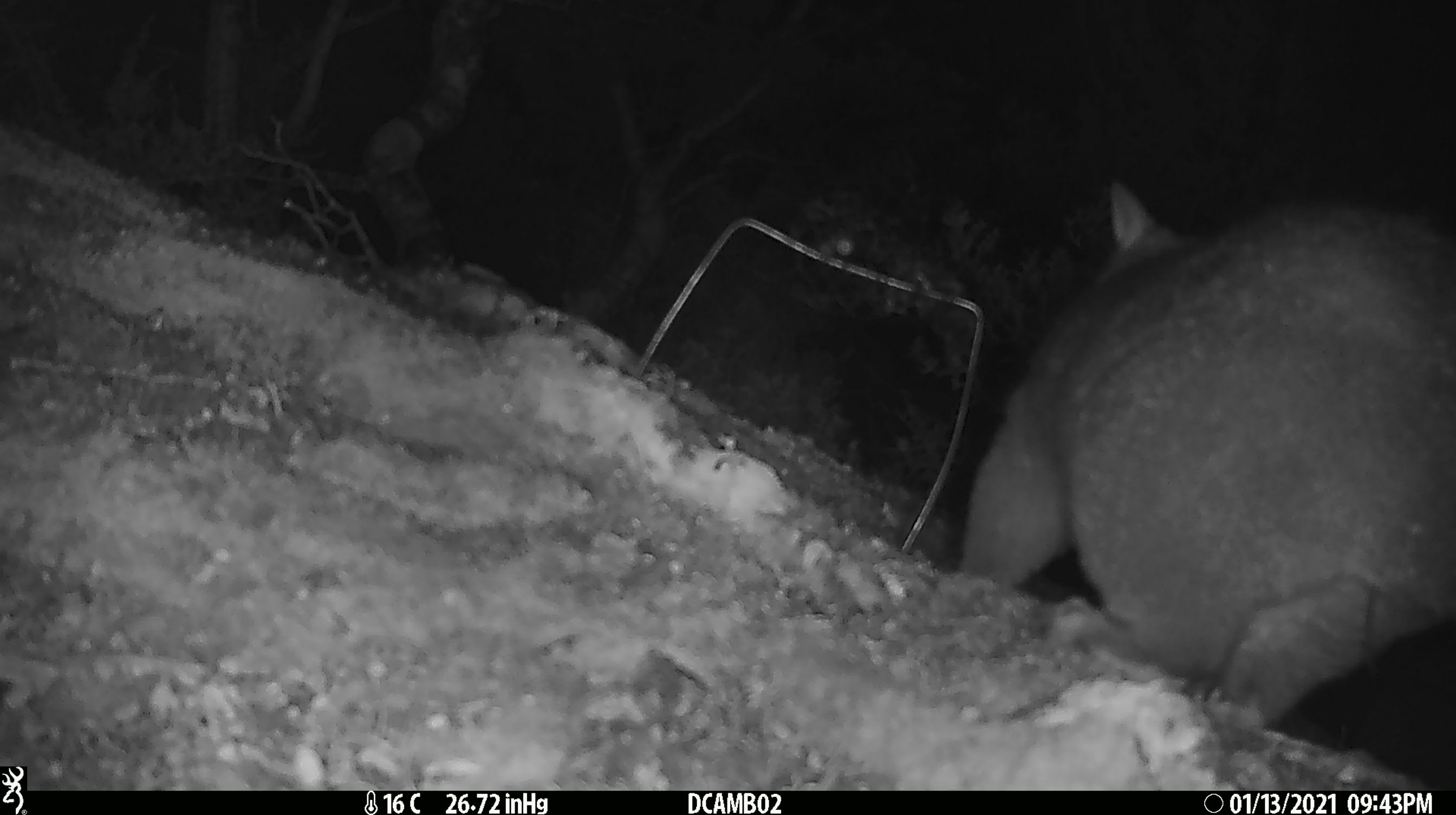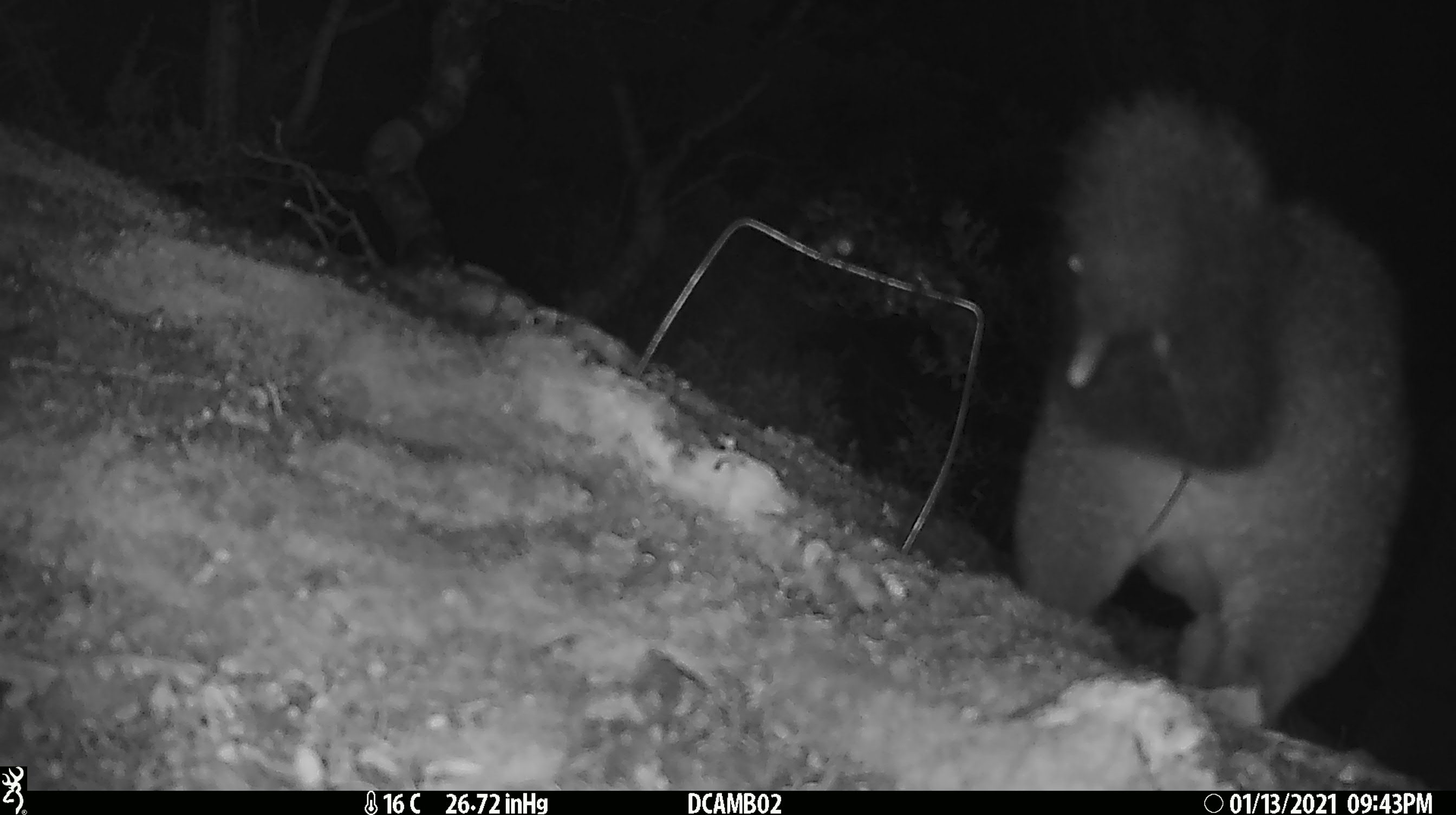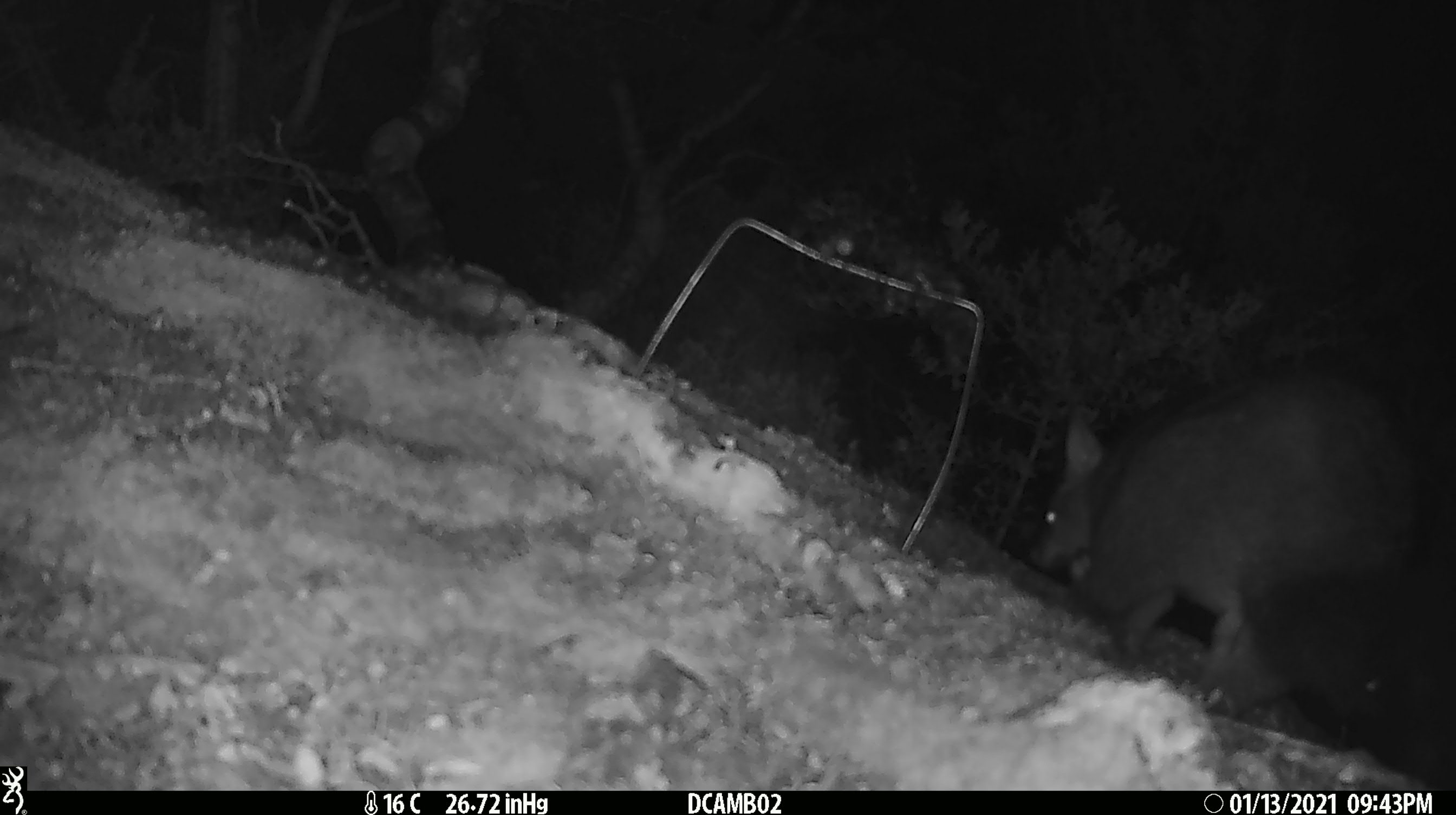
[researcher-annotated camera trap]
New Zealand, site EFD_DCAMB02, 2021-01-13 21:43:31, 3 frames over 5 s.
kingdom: Animalia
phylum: Chordata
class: Mammalia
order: Diprotodontia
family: Phalangeridae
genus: Trichosurus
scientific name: Trichosurus vulpecula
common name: common brushtail possum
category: possum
Possum (common brushtail possum) (Trichosurus vulpecula).